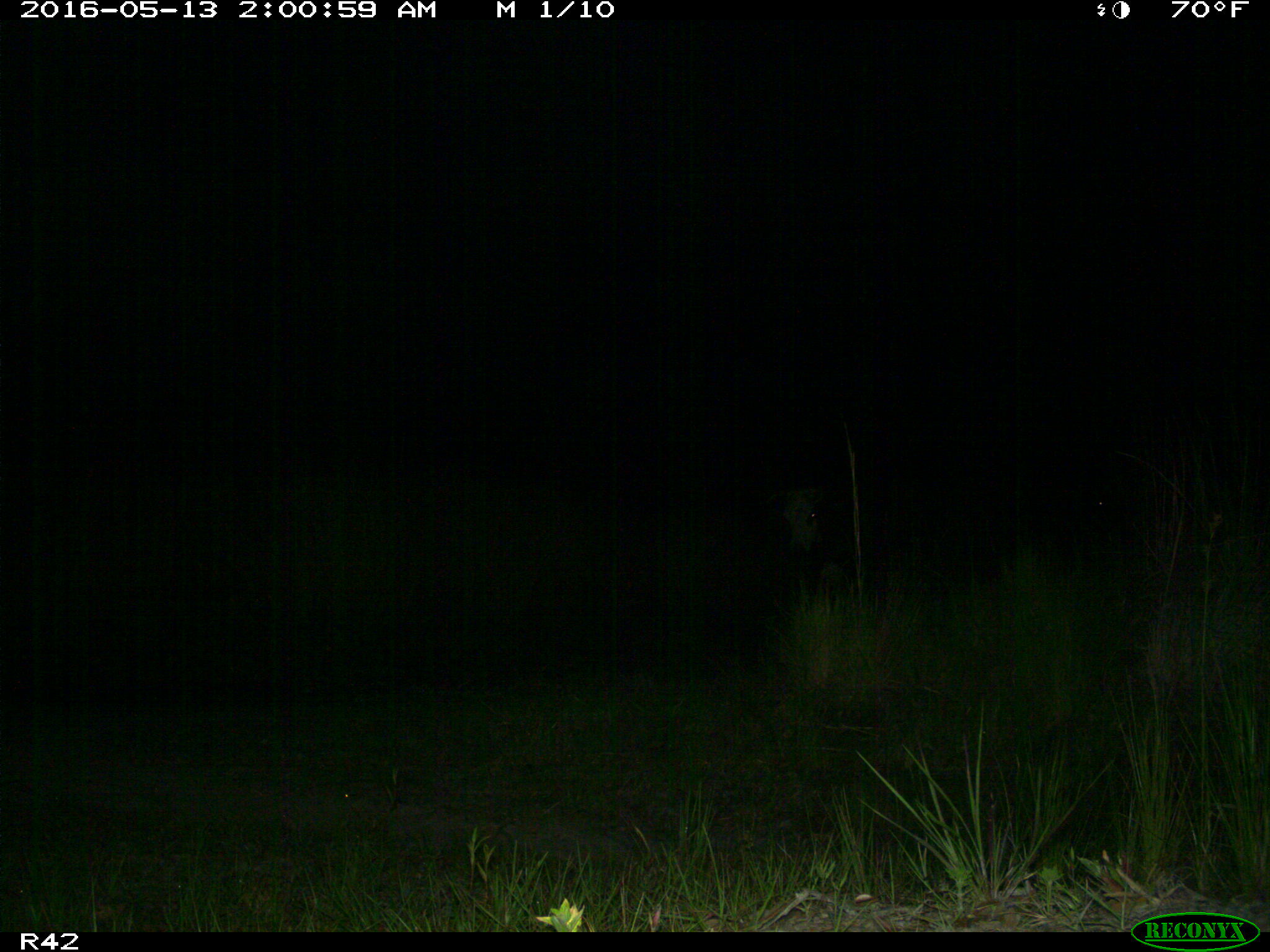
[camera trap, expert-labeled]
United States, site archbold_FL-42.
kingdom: Animalia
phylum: Chordata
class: Mammalia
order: Artiodactyla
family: Bovidae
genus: Bos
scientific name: Bos taurus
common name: domestic cow